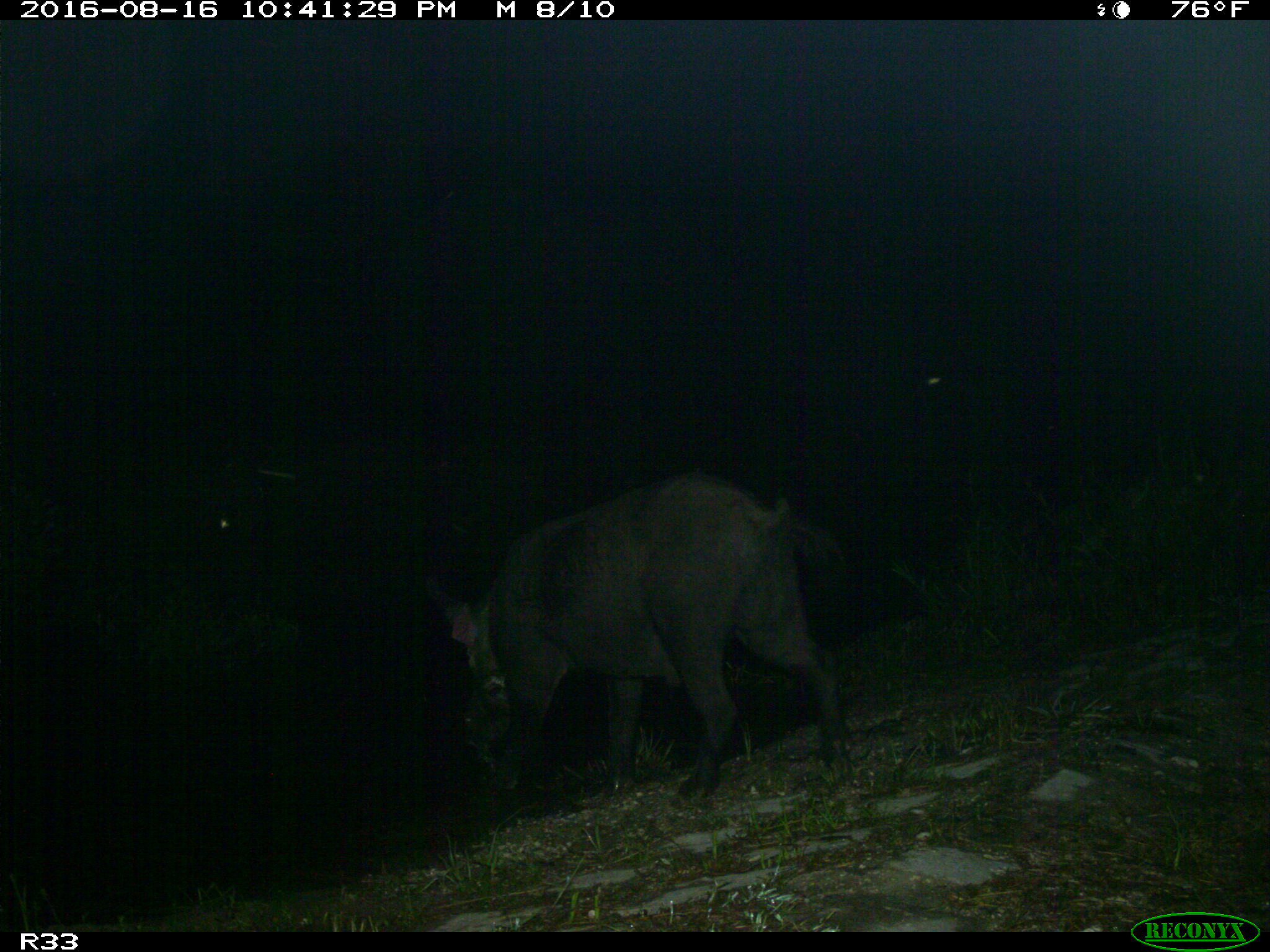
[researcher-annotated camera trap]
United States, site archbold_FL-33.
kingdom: Animalia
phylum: Chordata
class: Mammalia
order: Artiodactyla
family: Suidae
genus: Sus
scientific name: Sus scrofa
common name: wild boar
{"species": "Sus scrofa (wild boar)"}